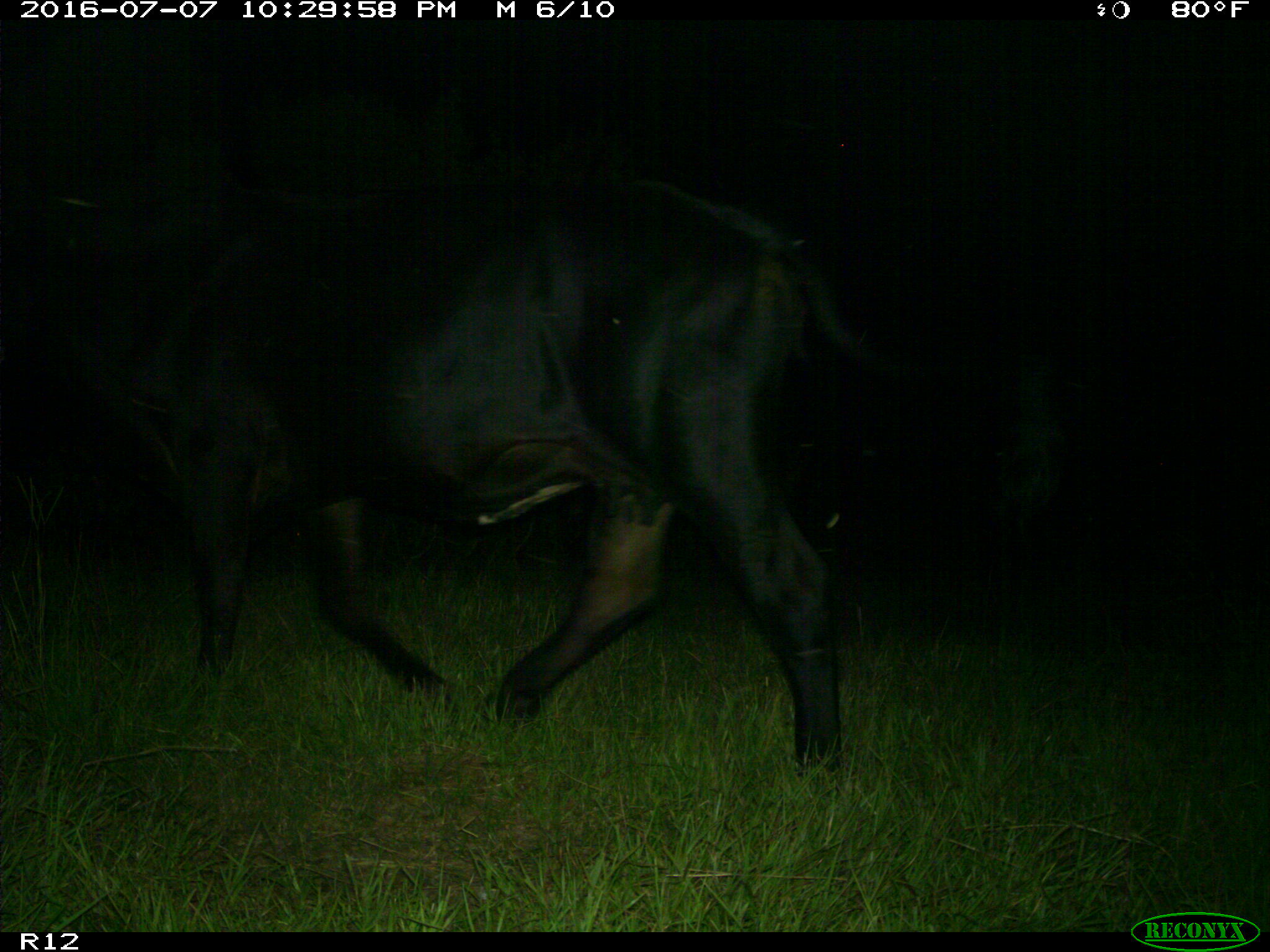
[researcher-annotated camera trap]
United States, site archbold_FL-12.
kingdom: Animalia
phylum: Chordata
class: Mammalia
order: Artiodactyla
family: Bovidae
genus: Bos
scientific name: Bos taurus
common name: domestic cow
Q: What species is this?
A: Bos taurus (domestic cow).